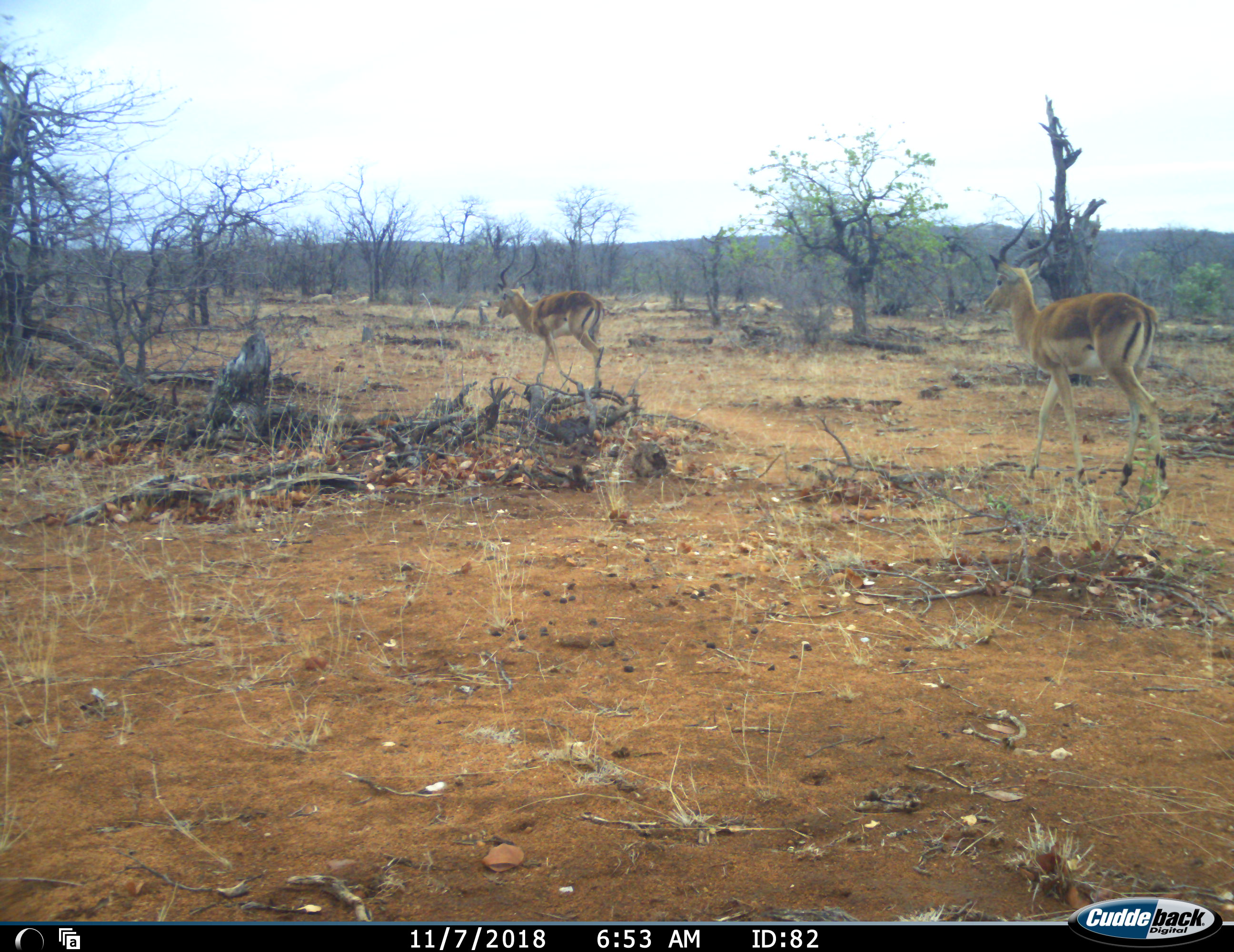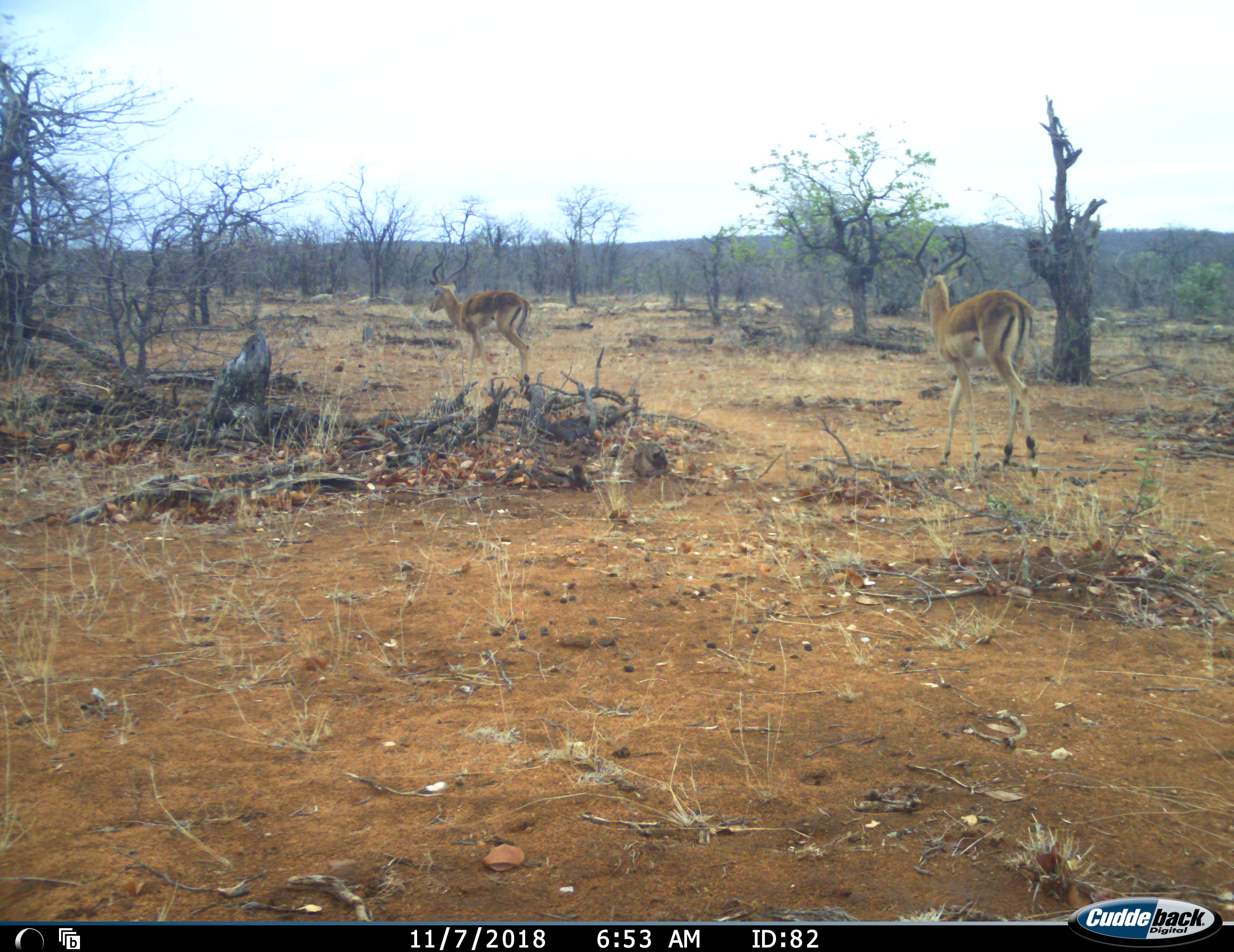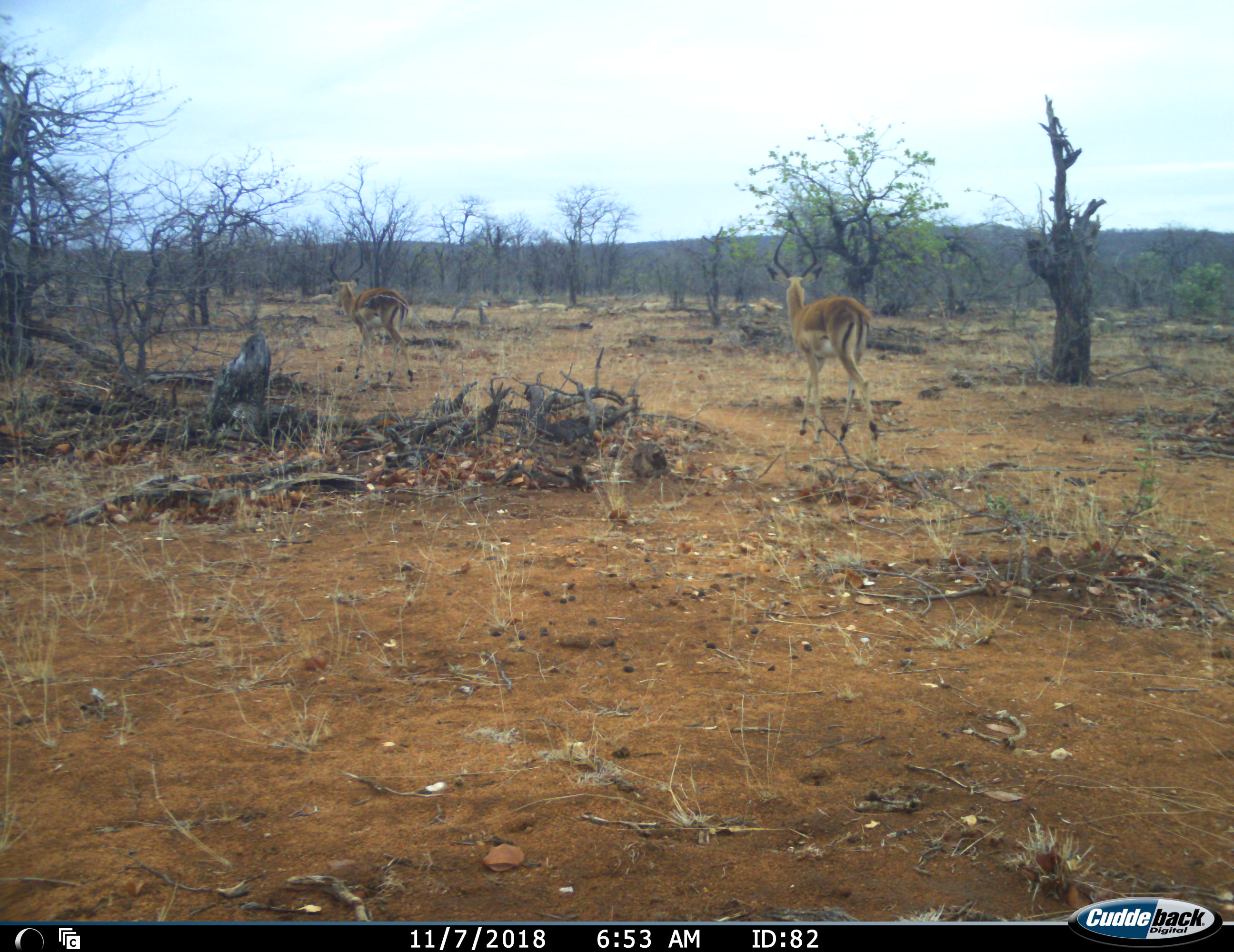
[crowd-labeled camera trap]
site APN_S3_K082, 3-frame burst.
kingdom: Animalia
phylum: Chordata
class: Mammalia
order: Artiodactyla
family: Bovidae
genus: Aepyceros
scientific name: Aepyceros melampus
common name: impala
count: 2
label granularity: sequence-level